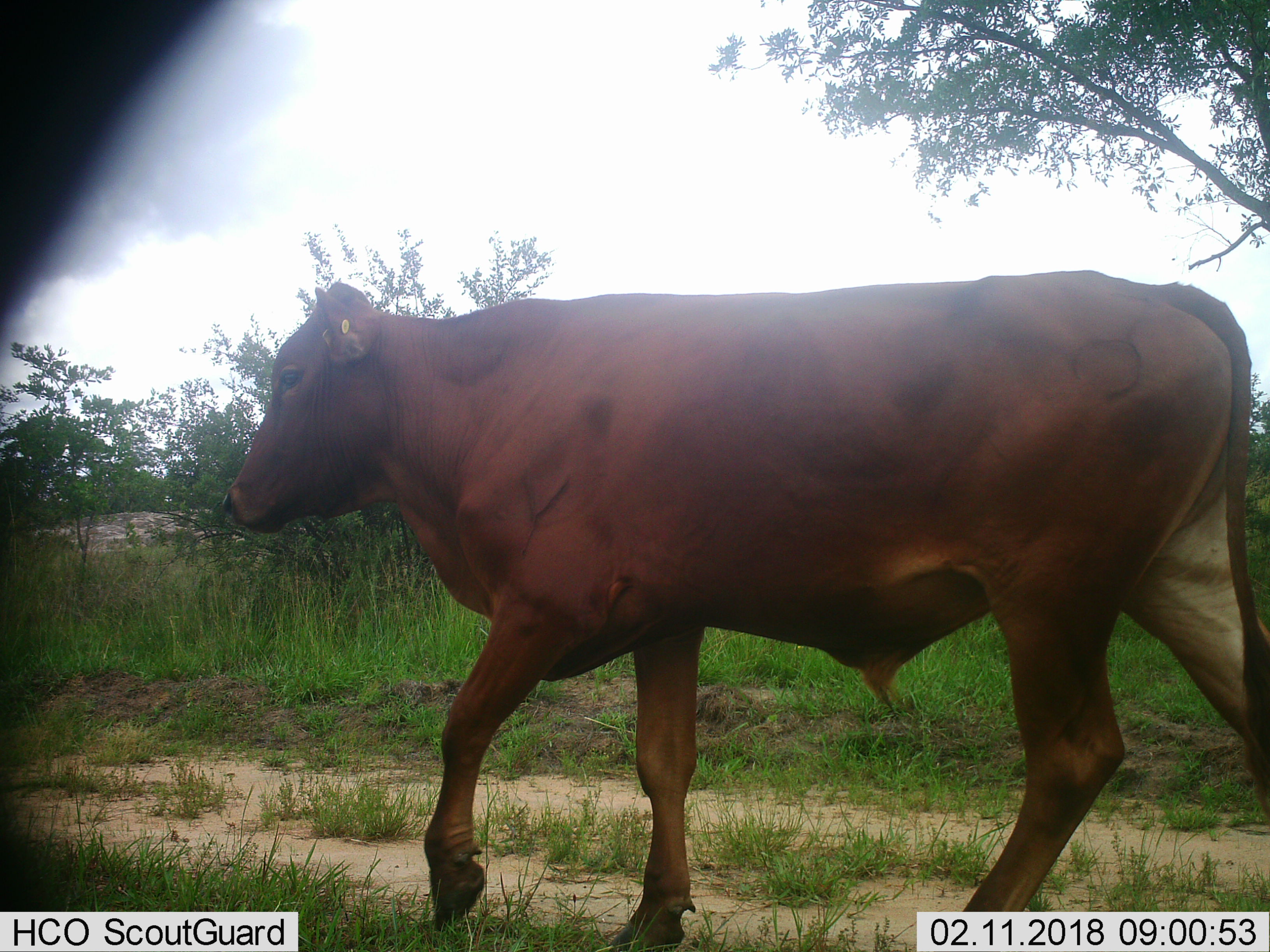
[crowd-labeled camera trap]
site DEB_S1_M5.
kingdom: Animalia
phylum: Chordata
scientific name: Vertebrata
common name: domestic animal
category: domesticanimal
Domesticanimal (domestic animal) (Vertebrata), count 1. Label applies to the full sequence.